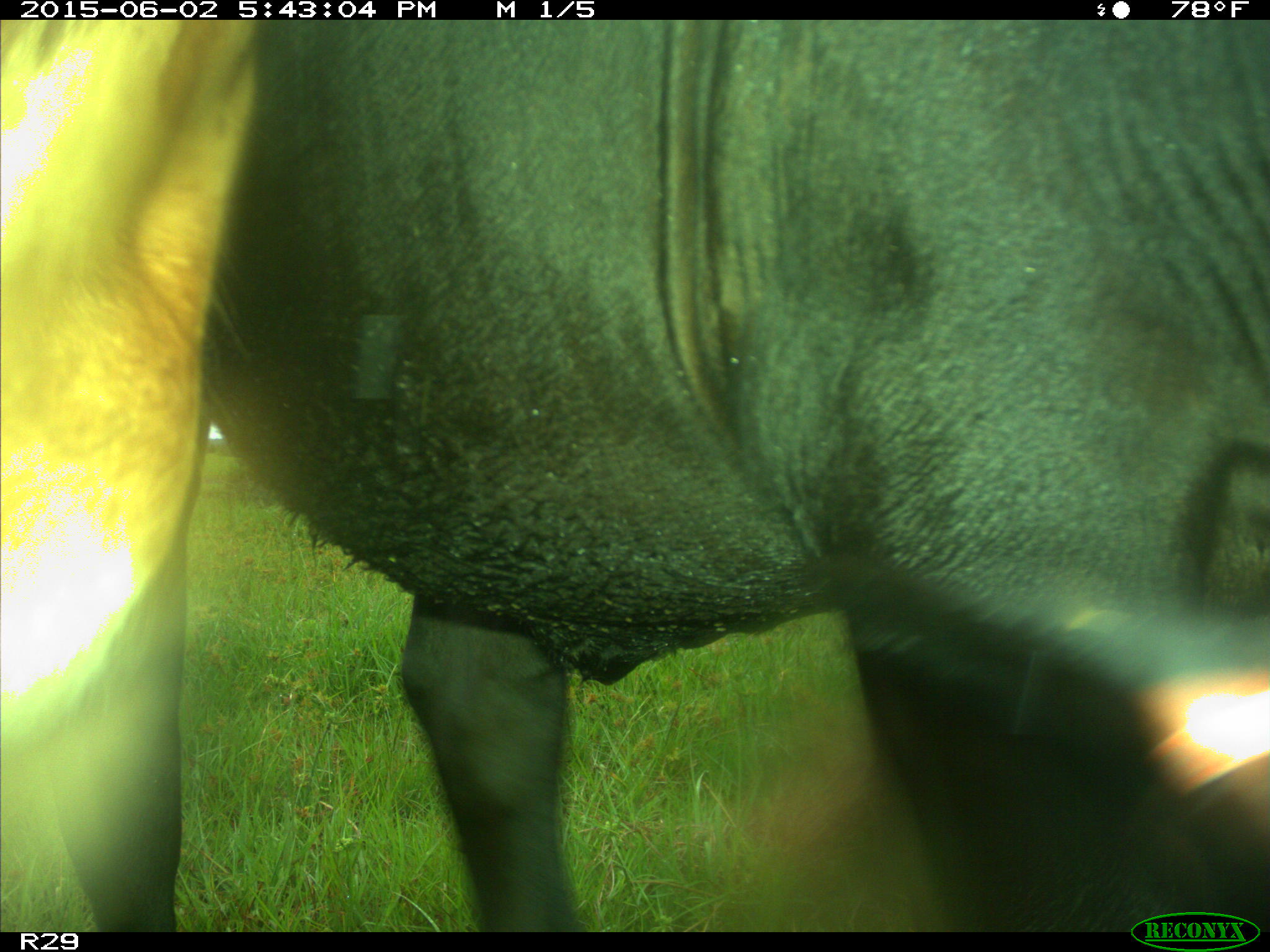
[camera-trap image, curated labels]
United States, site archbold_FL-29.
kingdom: Animalia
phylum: Chordata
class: Mammalia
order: Artiodactyla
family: Bovidae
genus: Bos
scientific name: Bos taurus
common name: domestic cow